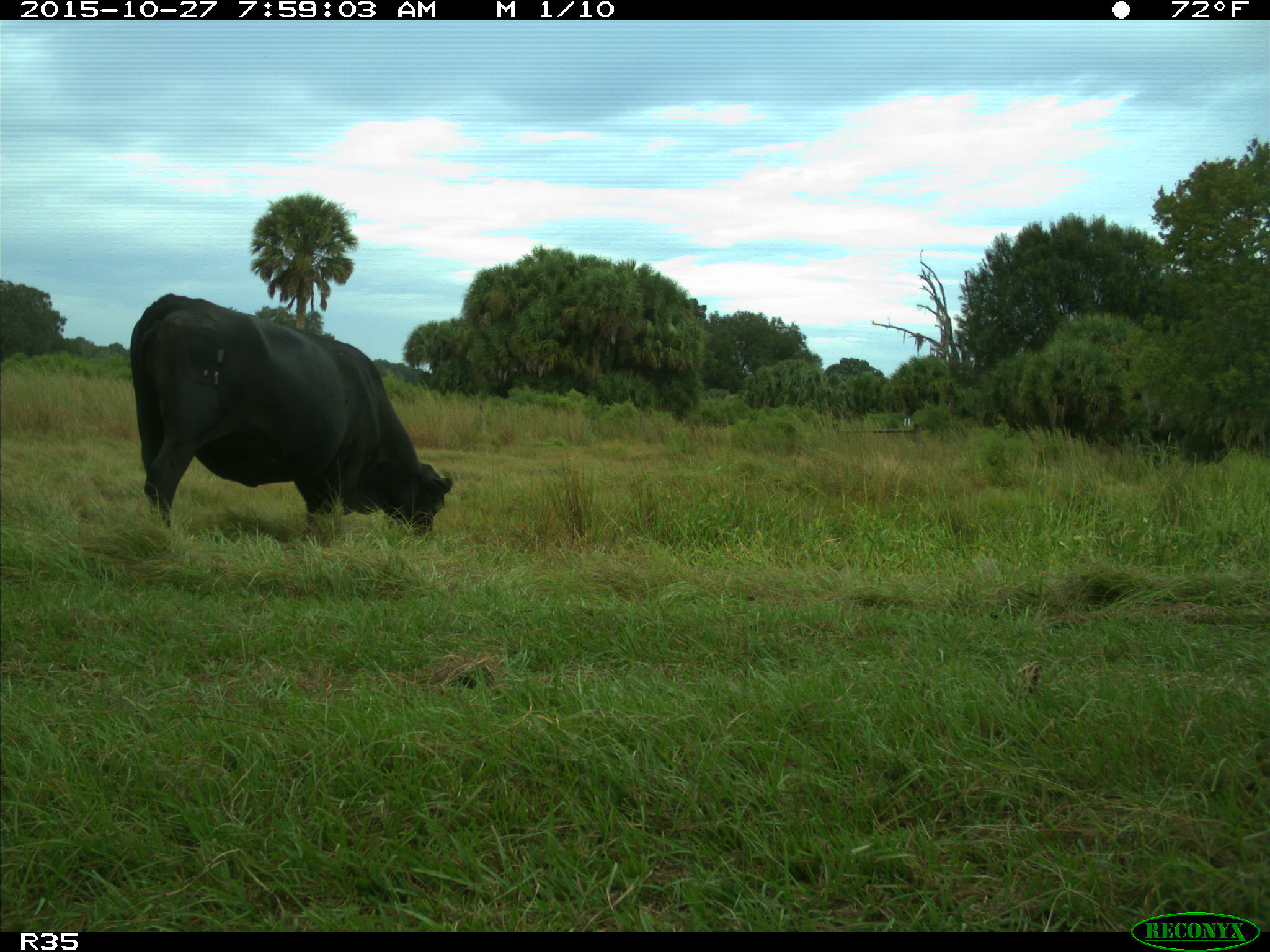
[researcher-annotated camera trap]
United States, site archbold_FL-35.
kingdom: Animalia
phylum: Chordata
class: Mammalia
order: Artiodactyla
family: Bovidae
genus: Bos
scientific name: Bos taurus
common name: domestic cow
Bos taurus (domestic cow).